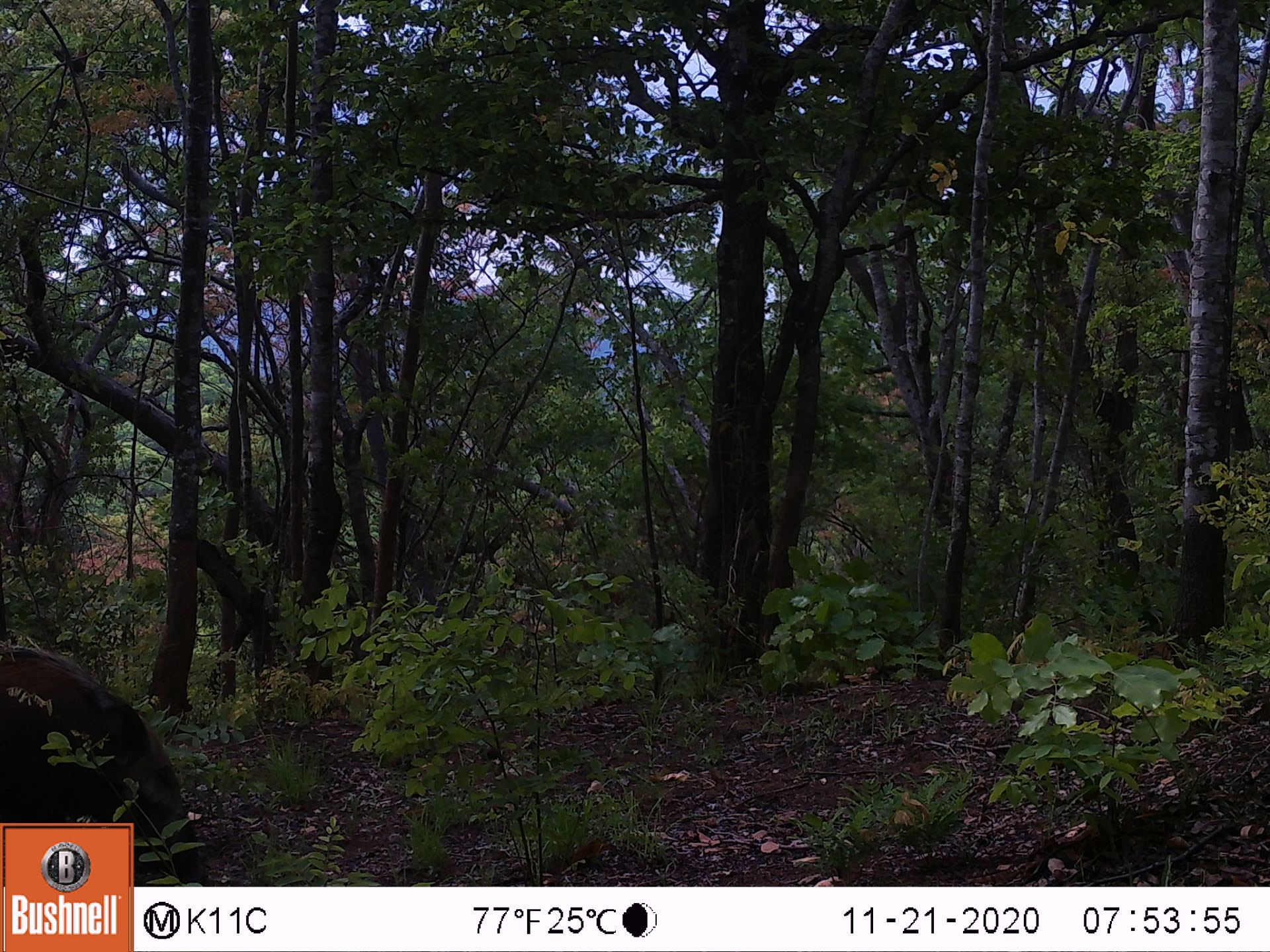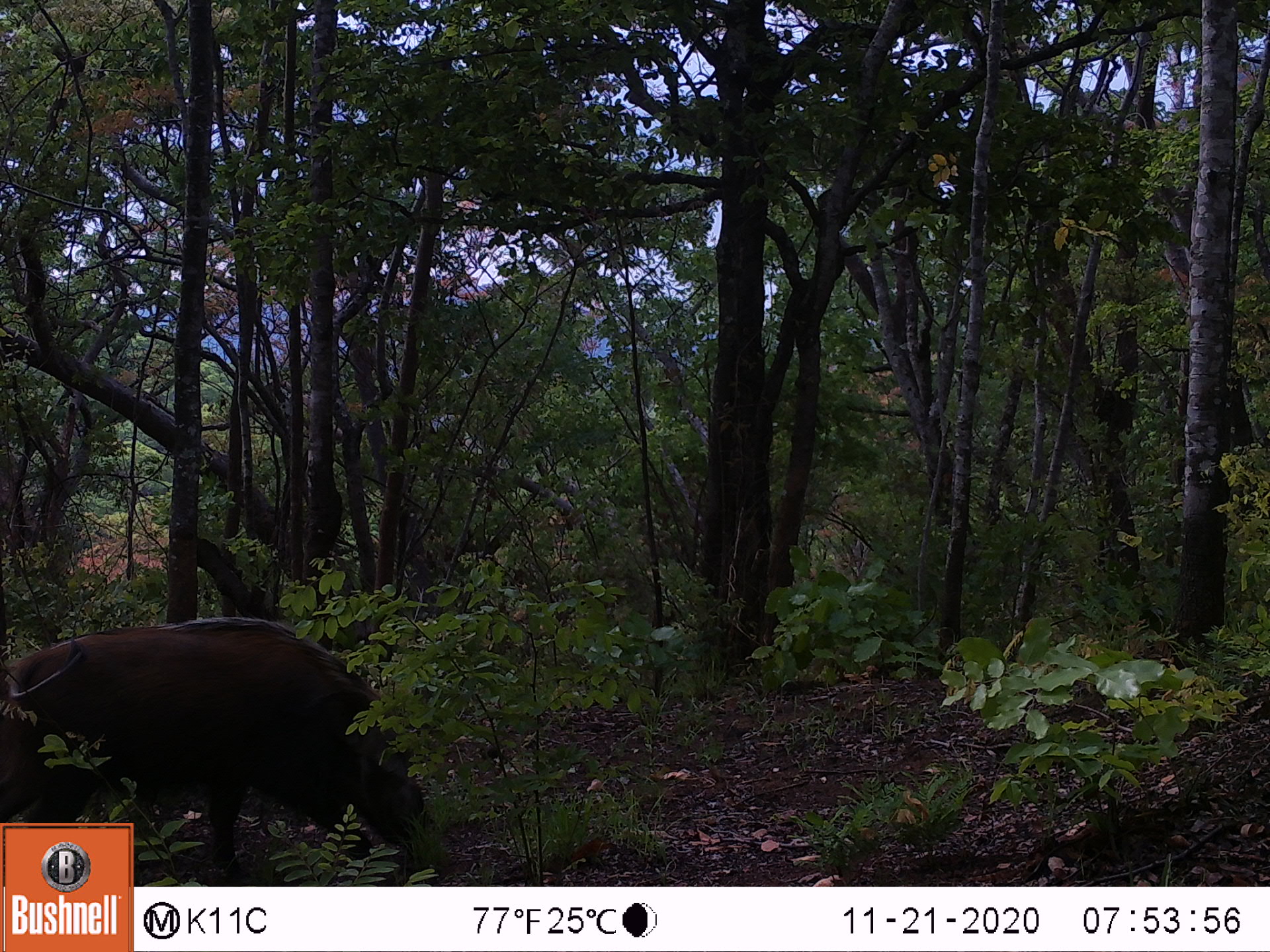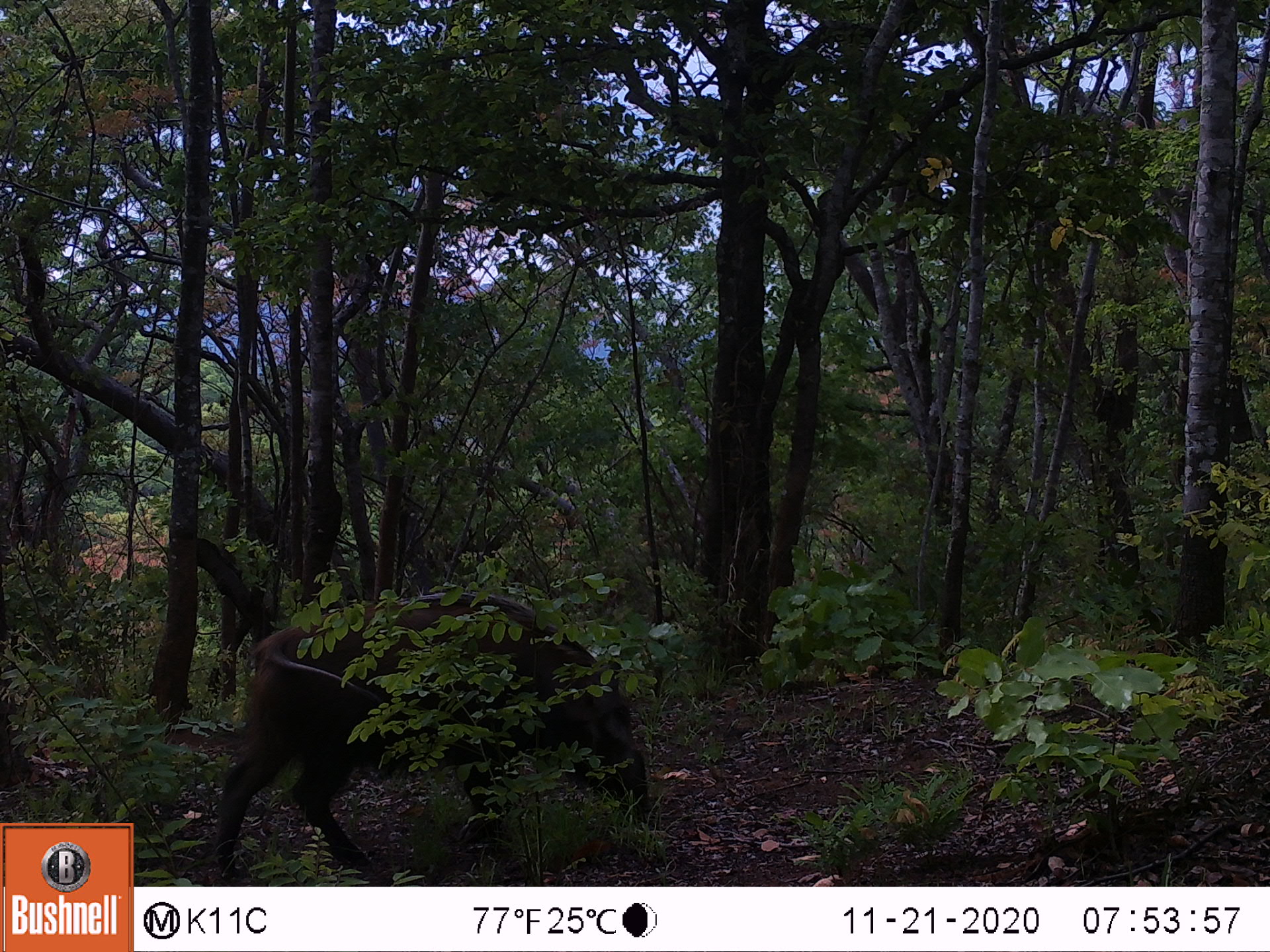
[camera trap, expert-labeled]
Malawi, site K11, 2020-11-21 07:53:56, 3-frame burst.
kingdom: Animalia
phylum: Chordata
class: Mammalia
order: Artiodactyla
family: Suidae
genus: Potamochoerus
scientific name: Potamochoerus larvatus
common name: bushpig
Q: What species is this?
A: Bushpig (Potamochoerus larvatus).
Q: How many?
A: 1.